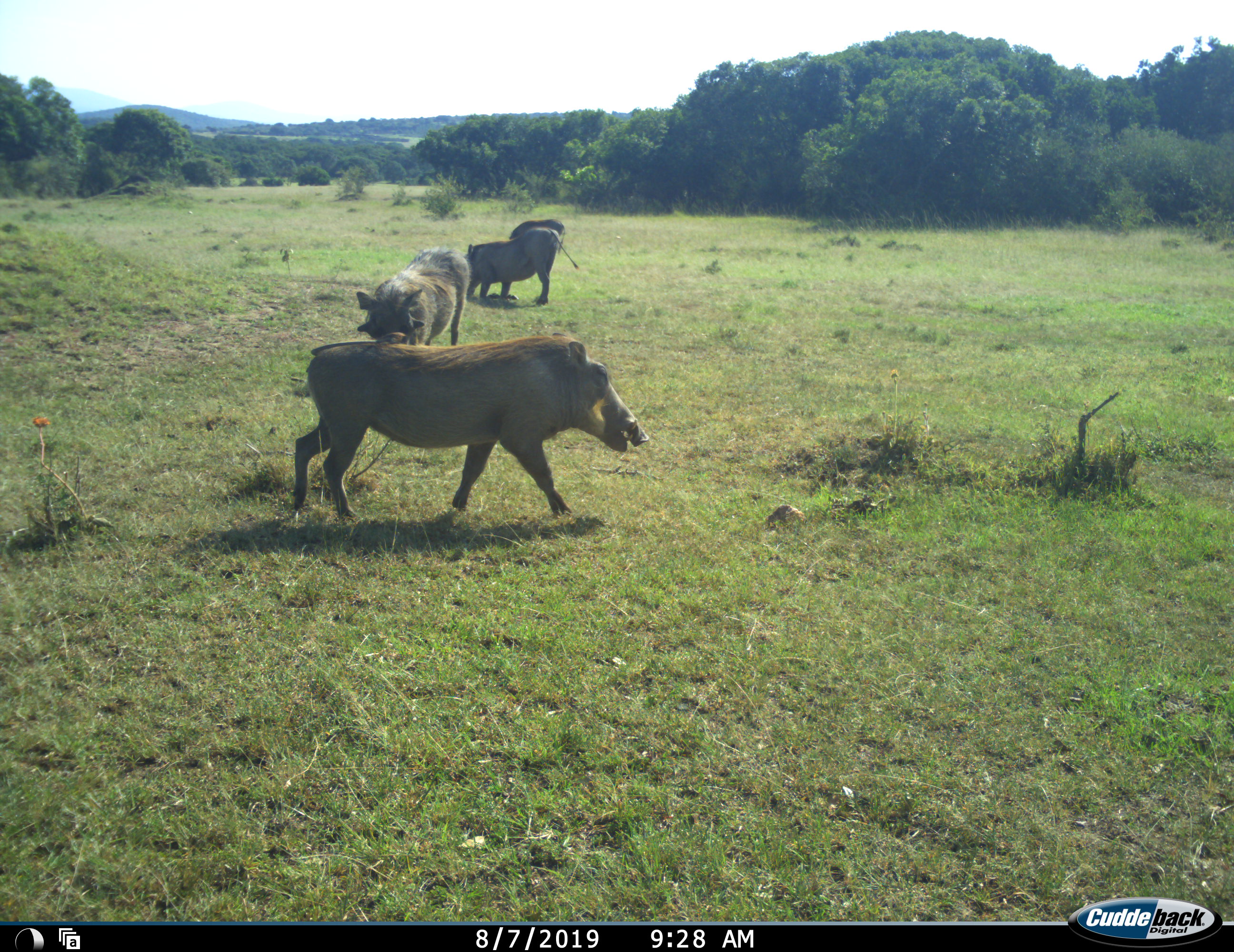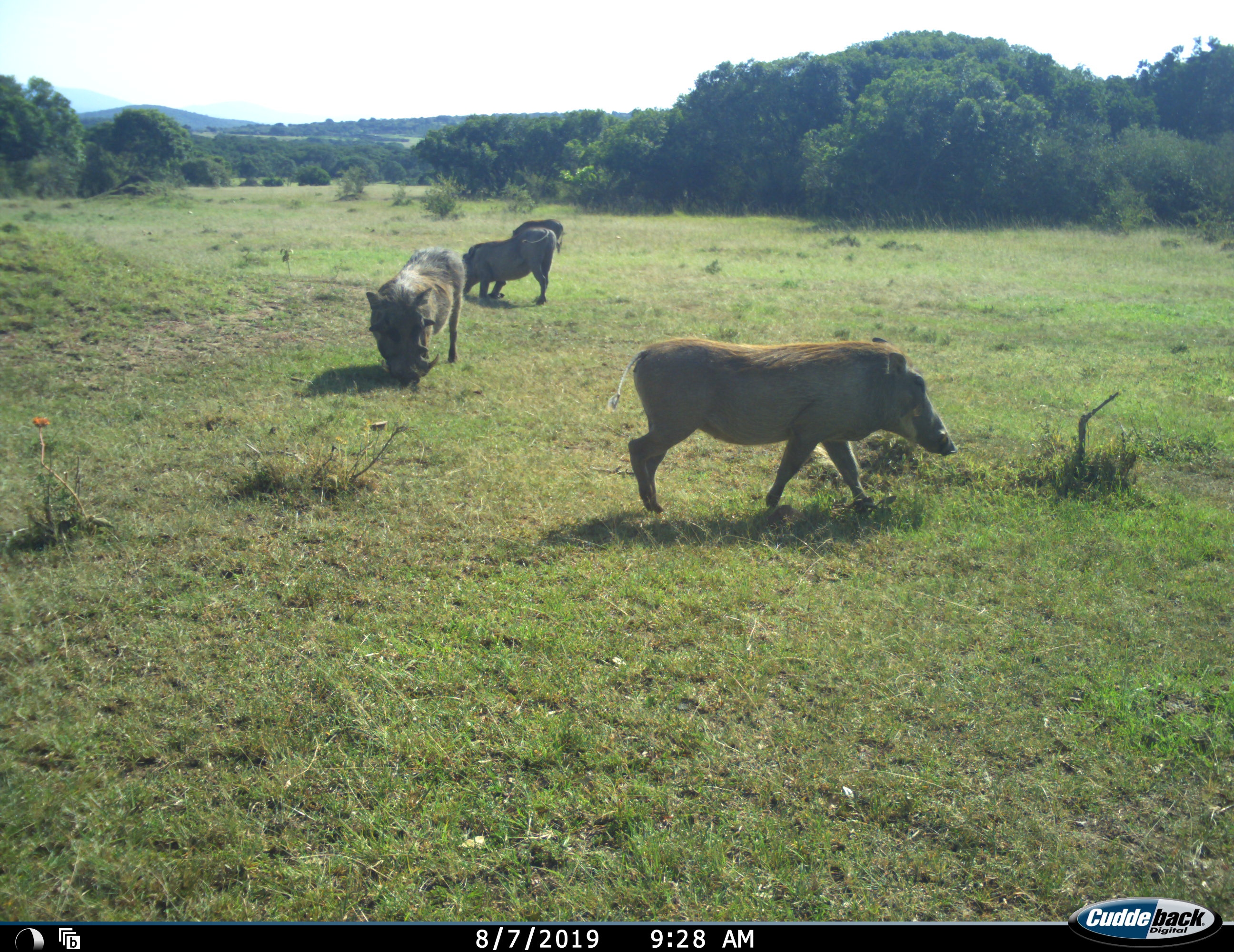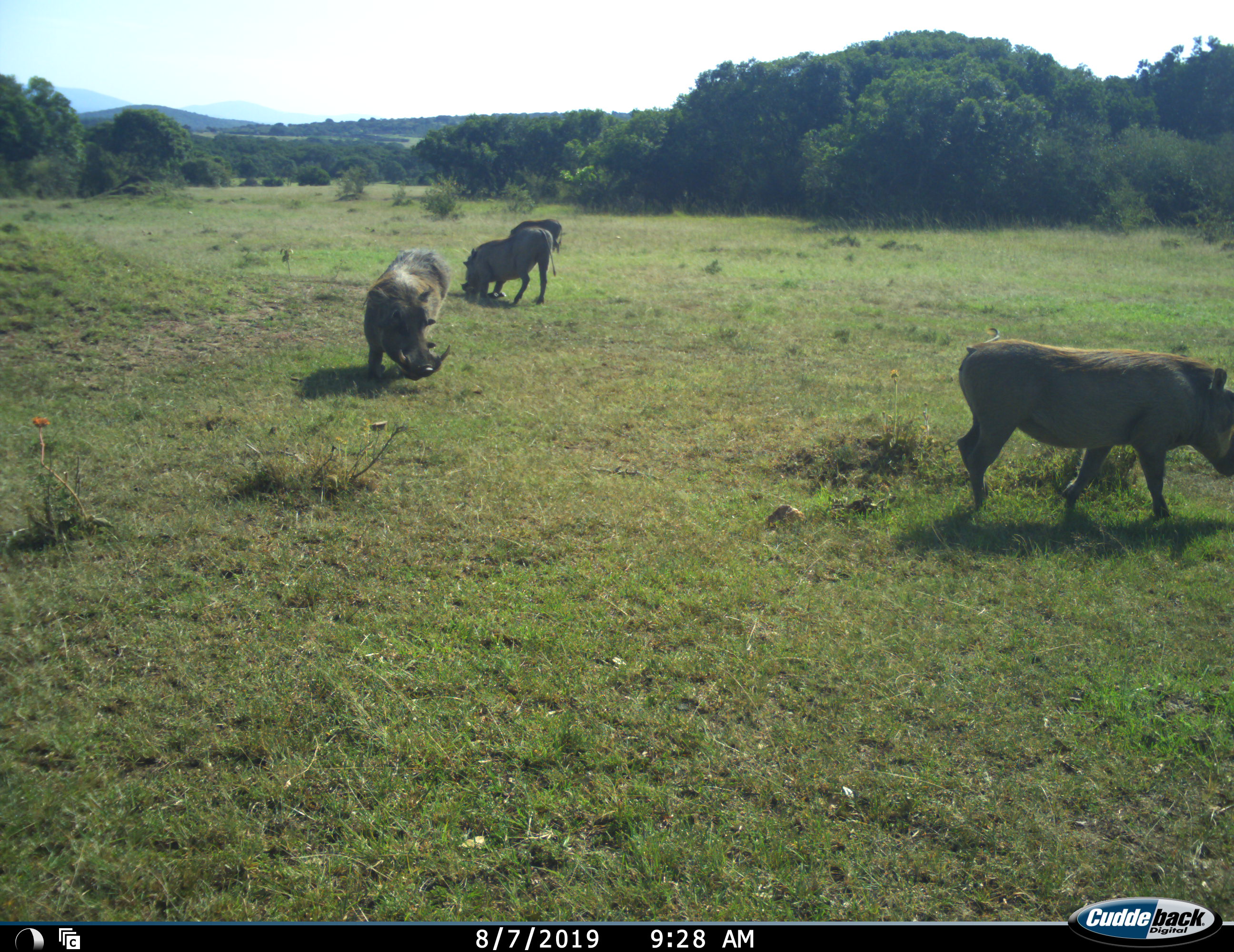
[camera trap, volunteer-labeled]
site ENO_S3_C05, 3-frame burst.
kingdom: Animalia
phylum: Chordata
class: Mammalia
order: Artiodactyla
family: Suidae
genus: Phacochoerus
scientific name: Phacochoerus africanus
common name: warthog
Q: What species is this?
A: Warthog (Phacochoerus africanus).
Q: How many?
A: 4.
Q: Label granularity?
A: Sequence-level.